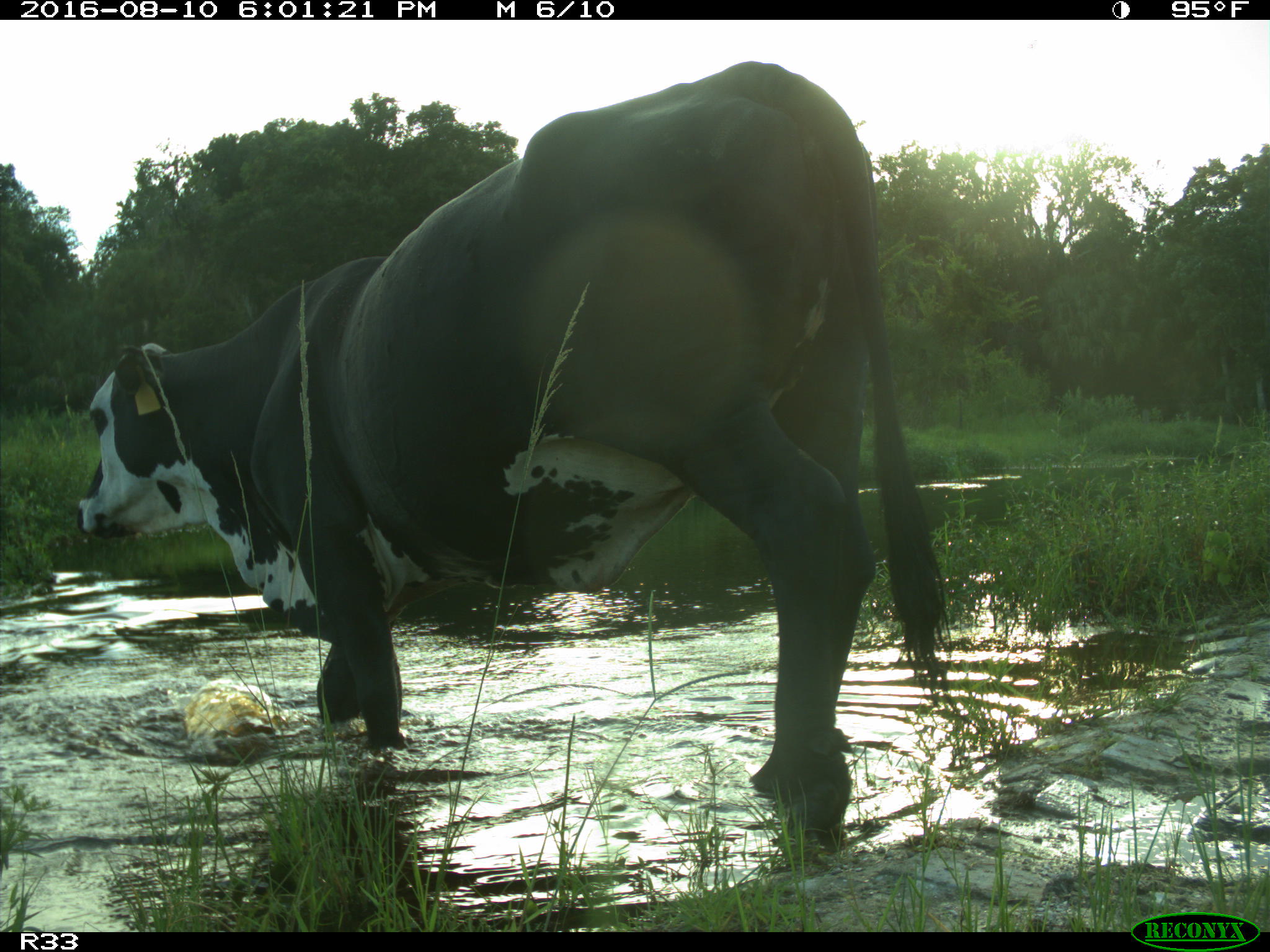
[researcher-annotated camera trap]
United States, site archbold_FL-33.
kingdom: Animalia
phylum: Chordata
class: Mammalia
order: Artiodactyla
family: Bovidae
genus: Bos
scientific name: Bos taurus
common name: domestic cow